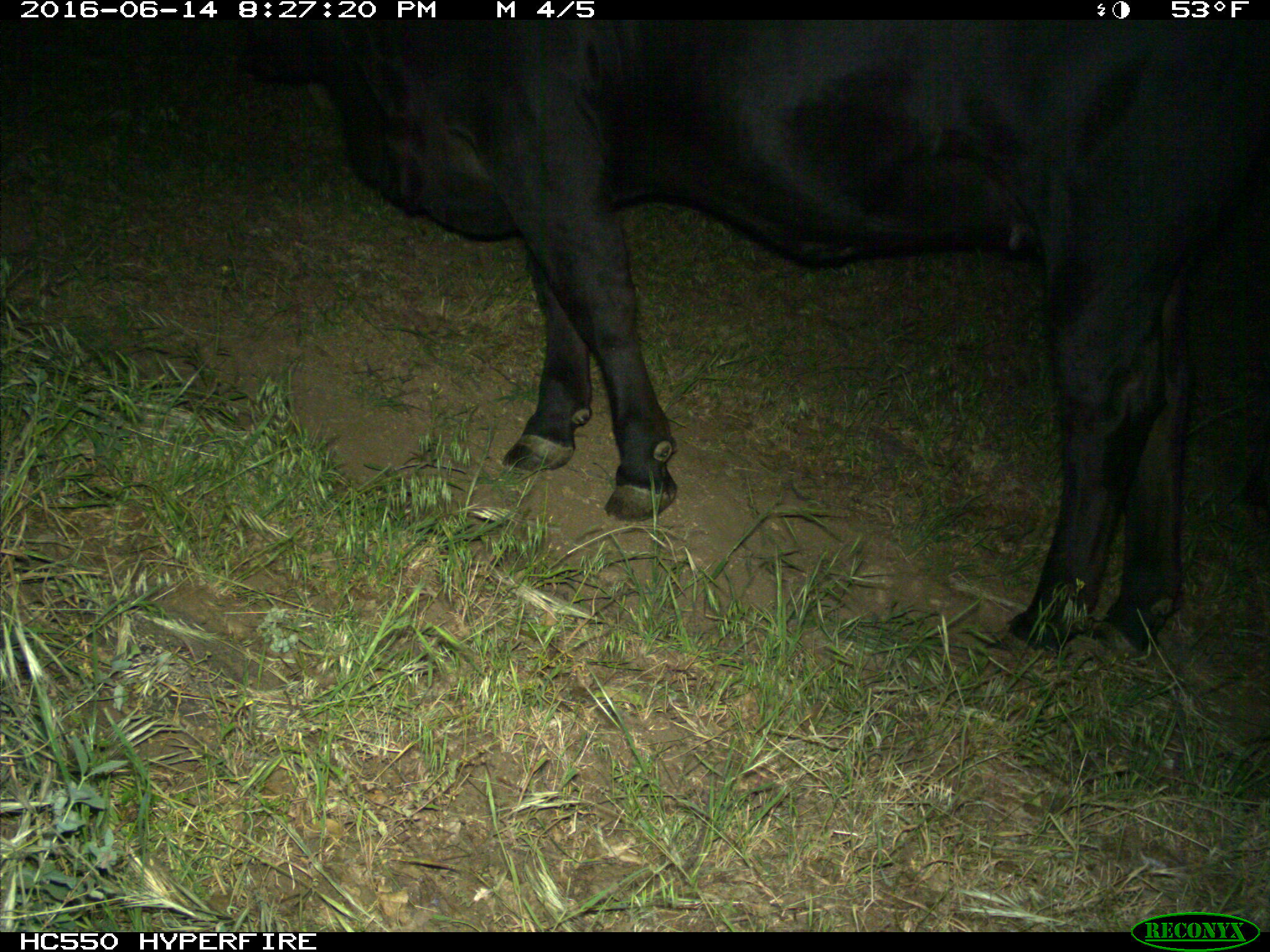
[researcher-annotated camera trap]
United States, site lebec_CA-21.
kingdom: Animalia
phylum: Chordata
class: Mammalia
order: Artiodactyla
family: Bovidae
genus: Bos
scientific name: Bos taurus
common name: domestic cow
Bos taurus (domestic cow).